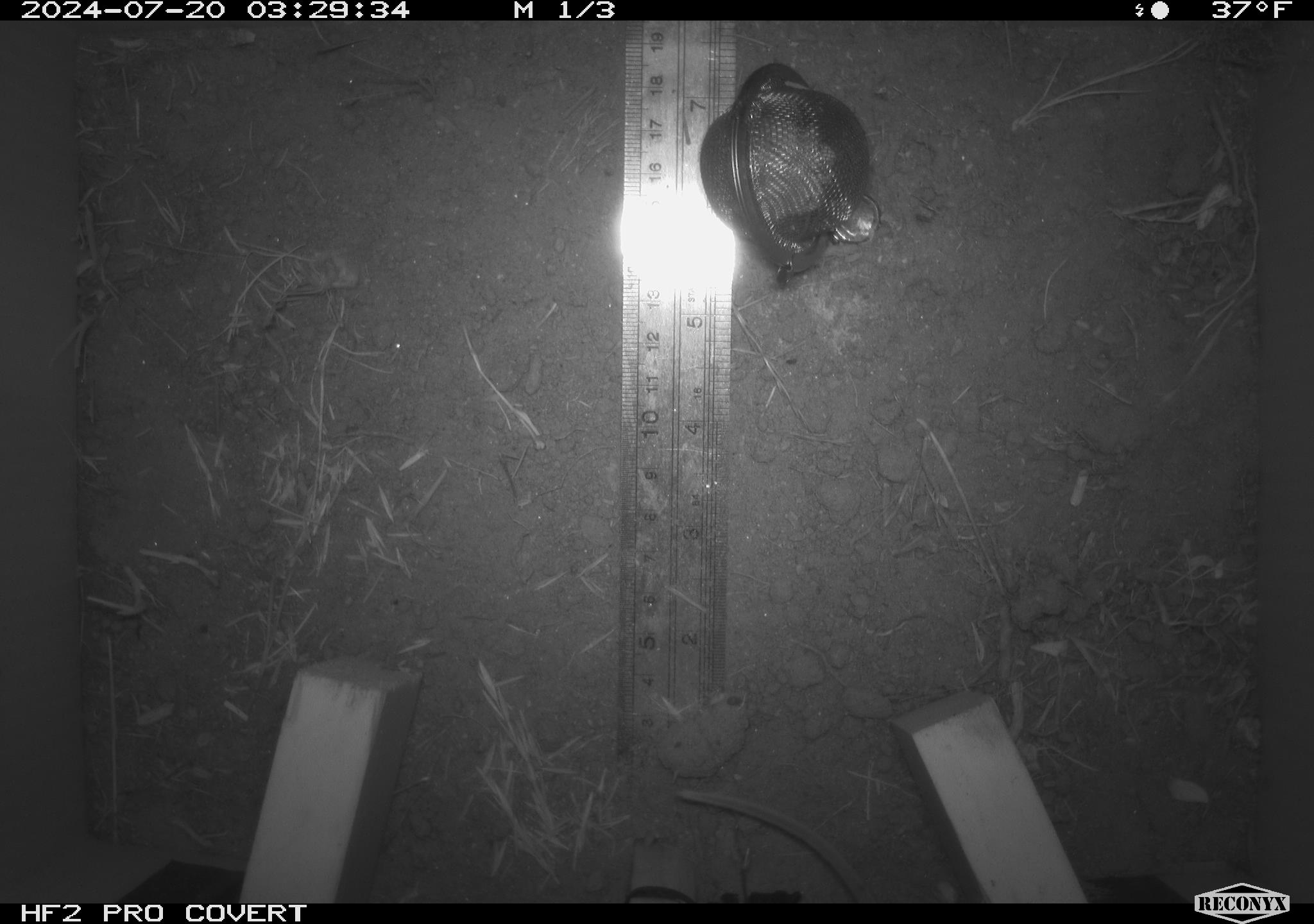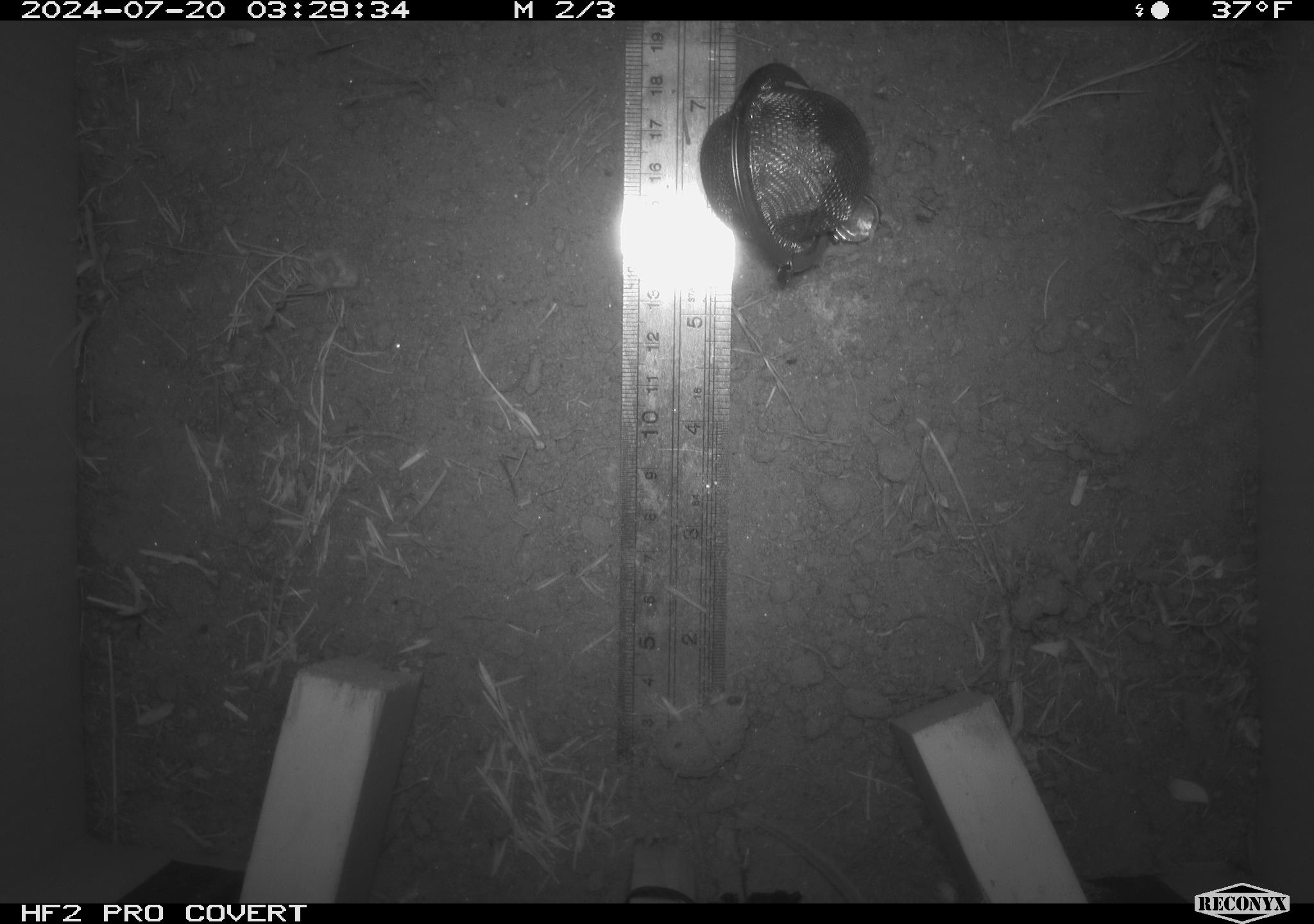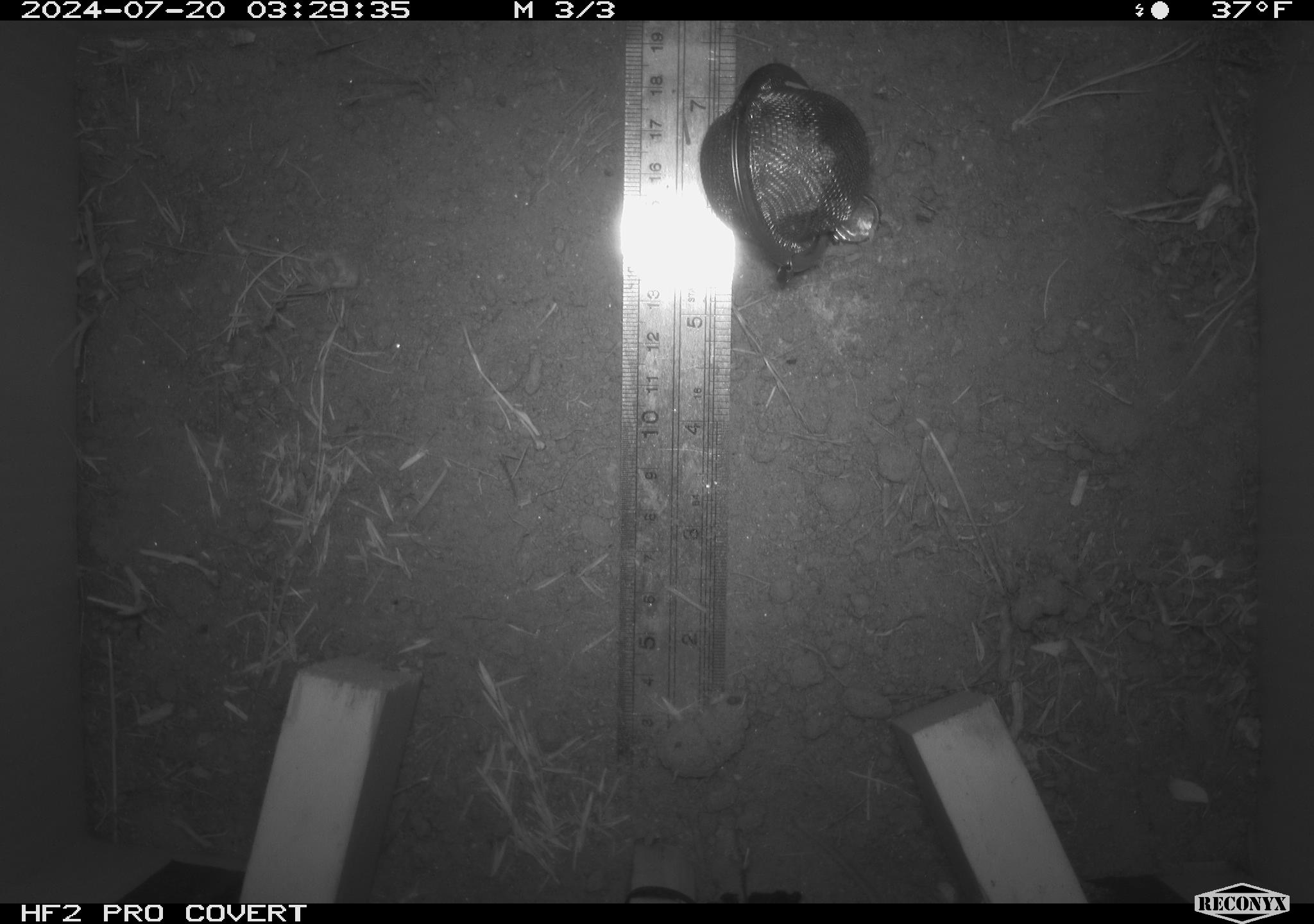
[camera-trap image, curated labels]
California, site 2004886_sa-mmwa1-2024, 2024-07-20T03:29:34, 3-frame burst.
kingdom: Animalia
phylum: Chordata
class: Mammalia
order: Rodentia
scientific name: Rodentia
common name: mouse species